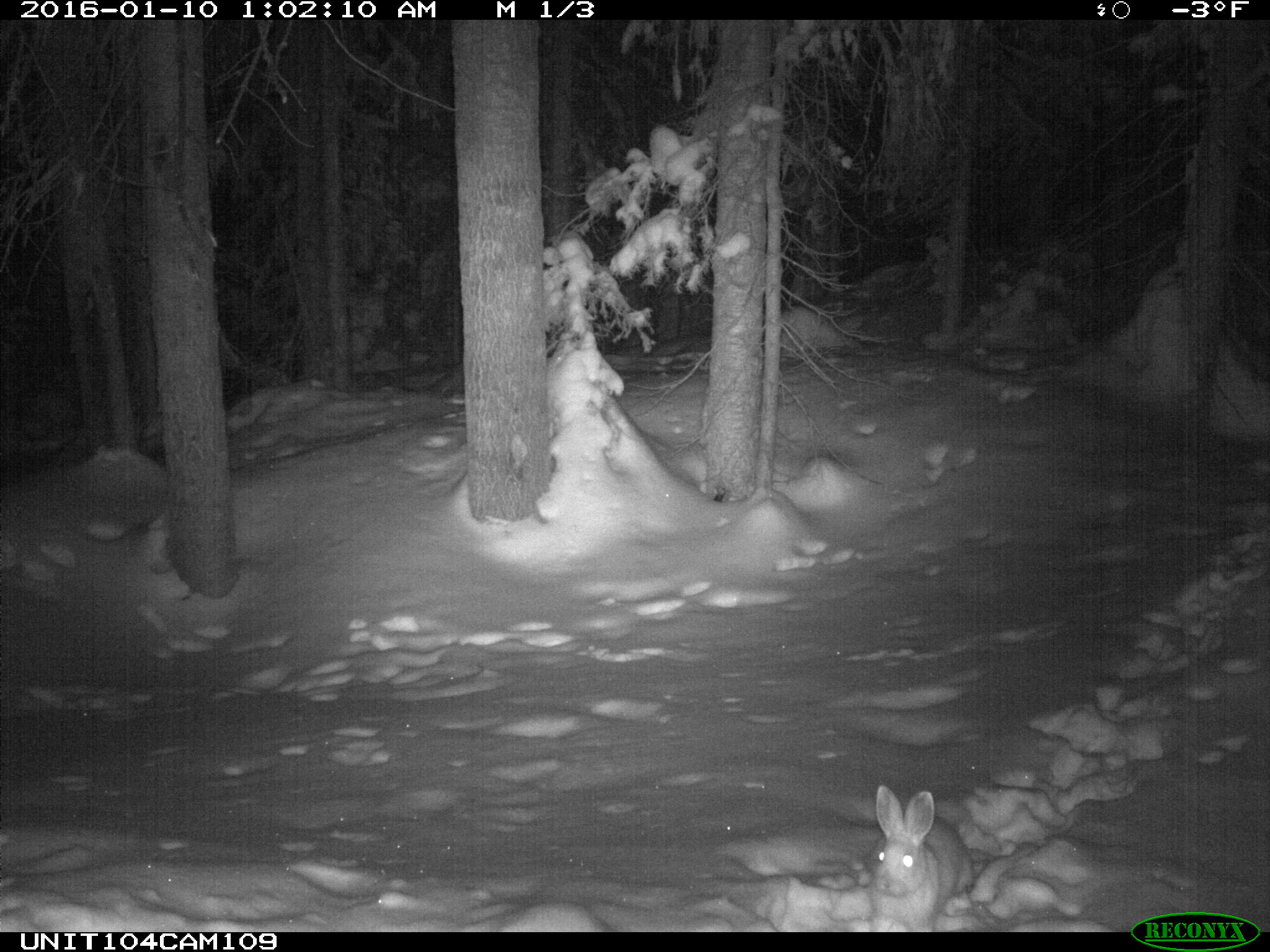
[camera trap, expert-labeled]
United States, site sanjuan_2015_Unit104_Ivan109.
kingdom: Animalia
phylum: Chordata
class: Mammalia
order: Lagomorpha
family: Leporidae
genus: Lepus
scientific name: Lepus americanus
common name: snowshoe hare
Lepus americanus (snowshoe hare).